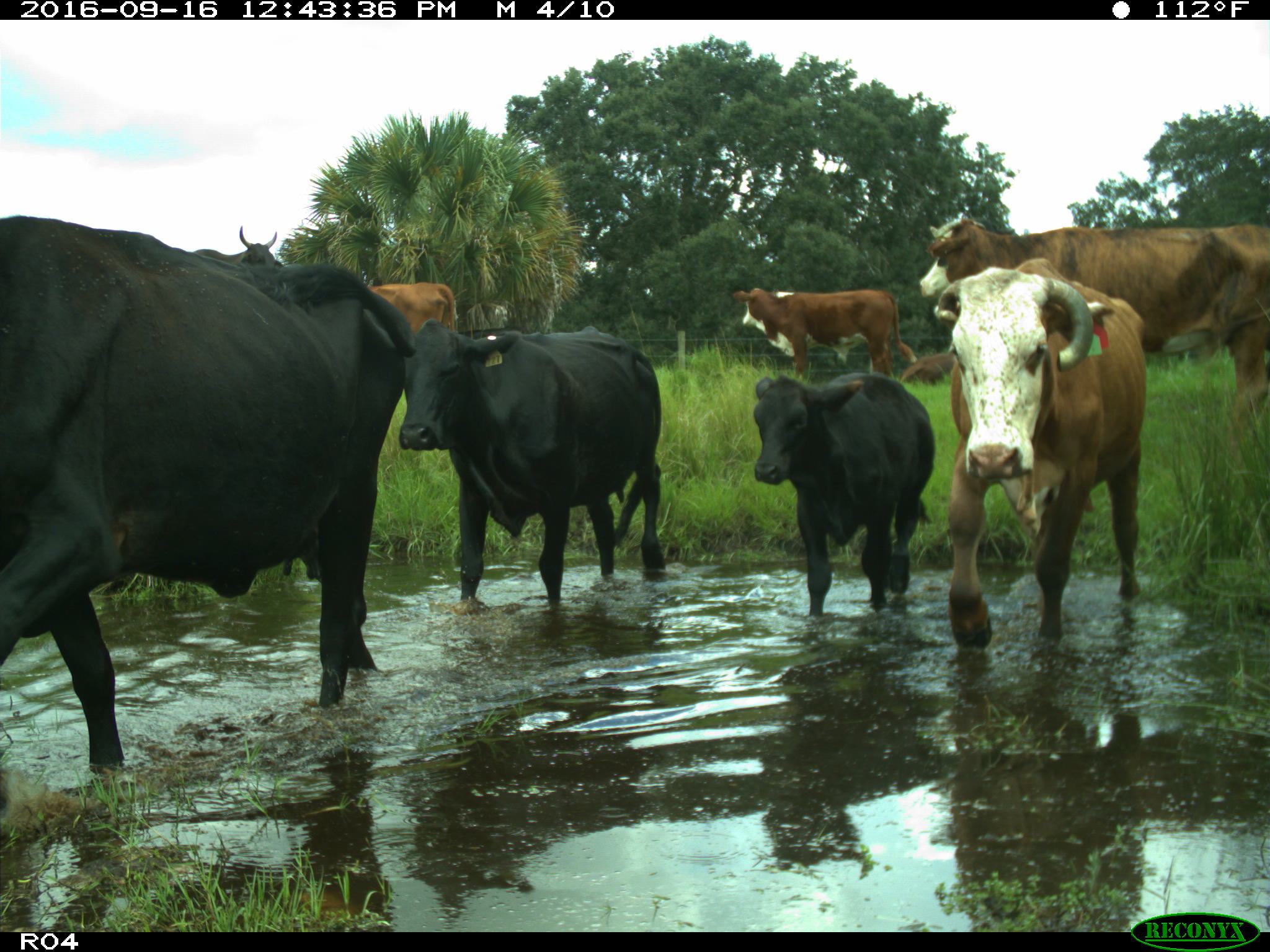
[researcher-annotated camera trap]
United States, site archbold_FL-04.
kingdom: Animalia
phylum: Chordata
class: Mammalia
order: Artiodactyla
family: Bovidae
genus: Bos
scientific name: Bos taurus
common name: domestic cow